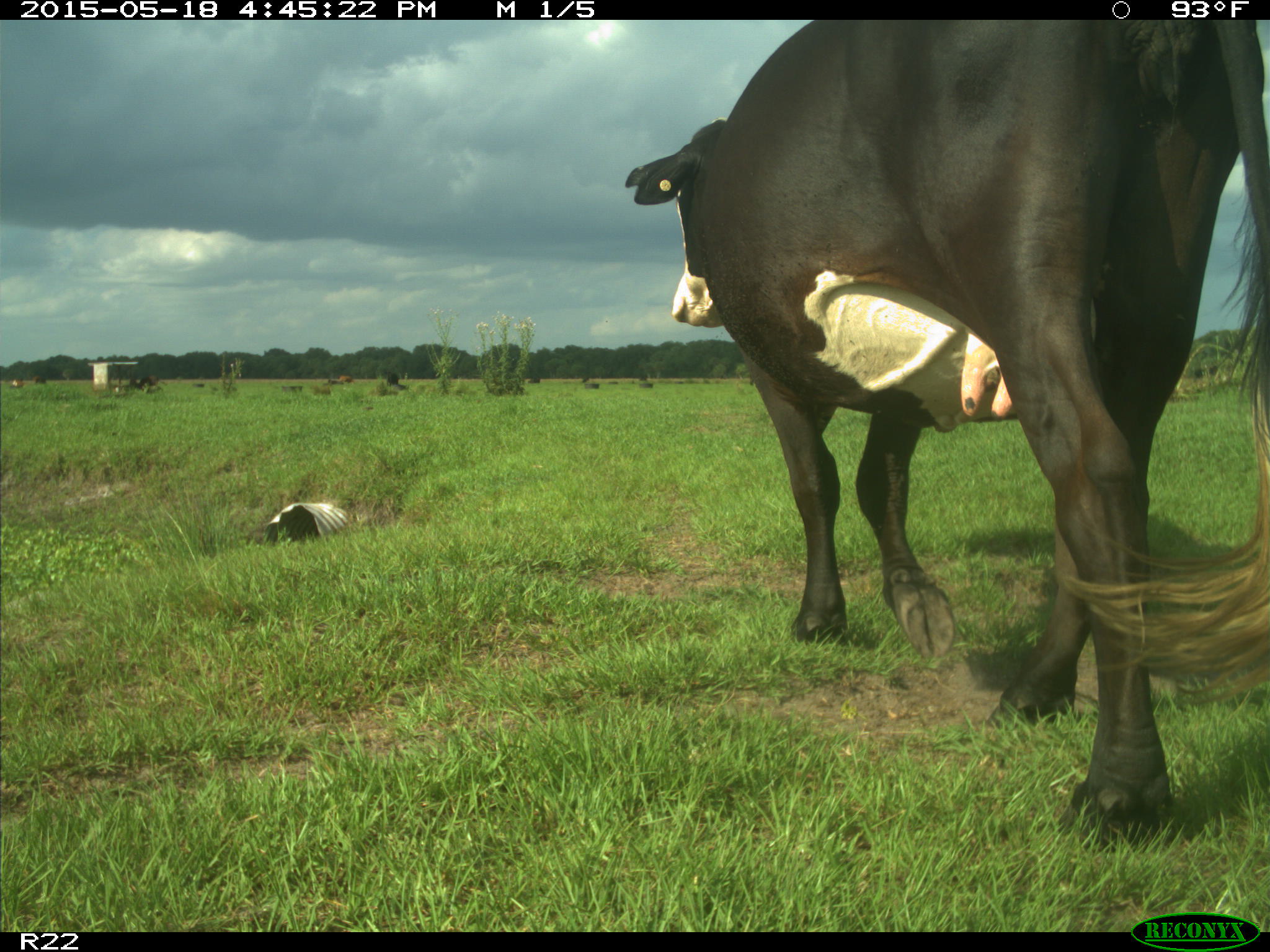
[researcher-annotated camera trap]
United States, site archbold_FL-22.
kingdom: Animalia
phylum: Chordata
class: Mammalia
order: Artiodactyla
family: Bovidae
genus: Bos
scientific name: Bos taurus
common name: domestic cow